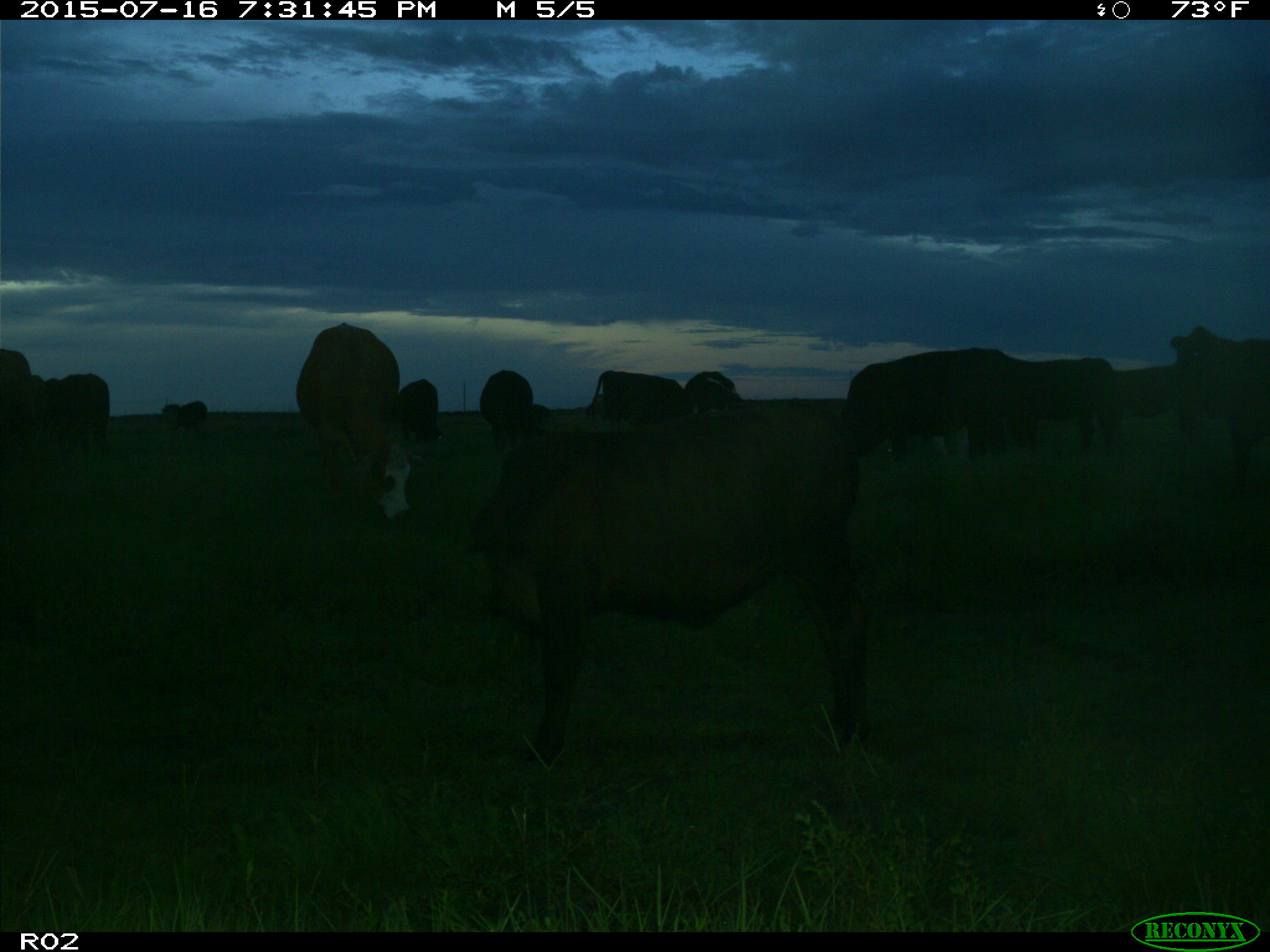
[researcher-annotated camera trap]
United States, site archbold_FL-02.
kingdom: Animalia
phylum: Chordata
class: Mammalia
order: Artiodactyla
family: Bovidae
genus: Bos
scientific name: Bos taurus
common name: domestic cow